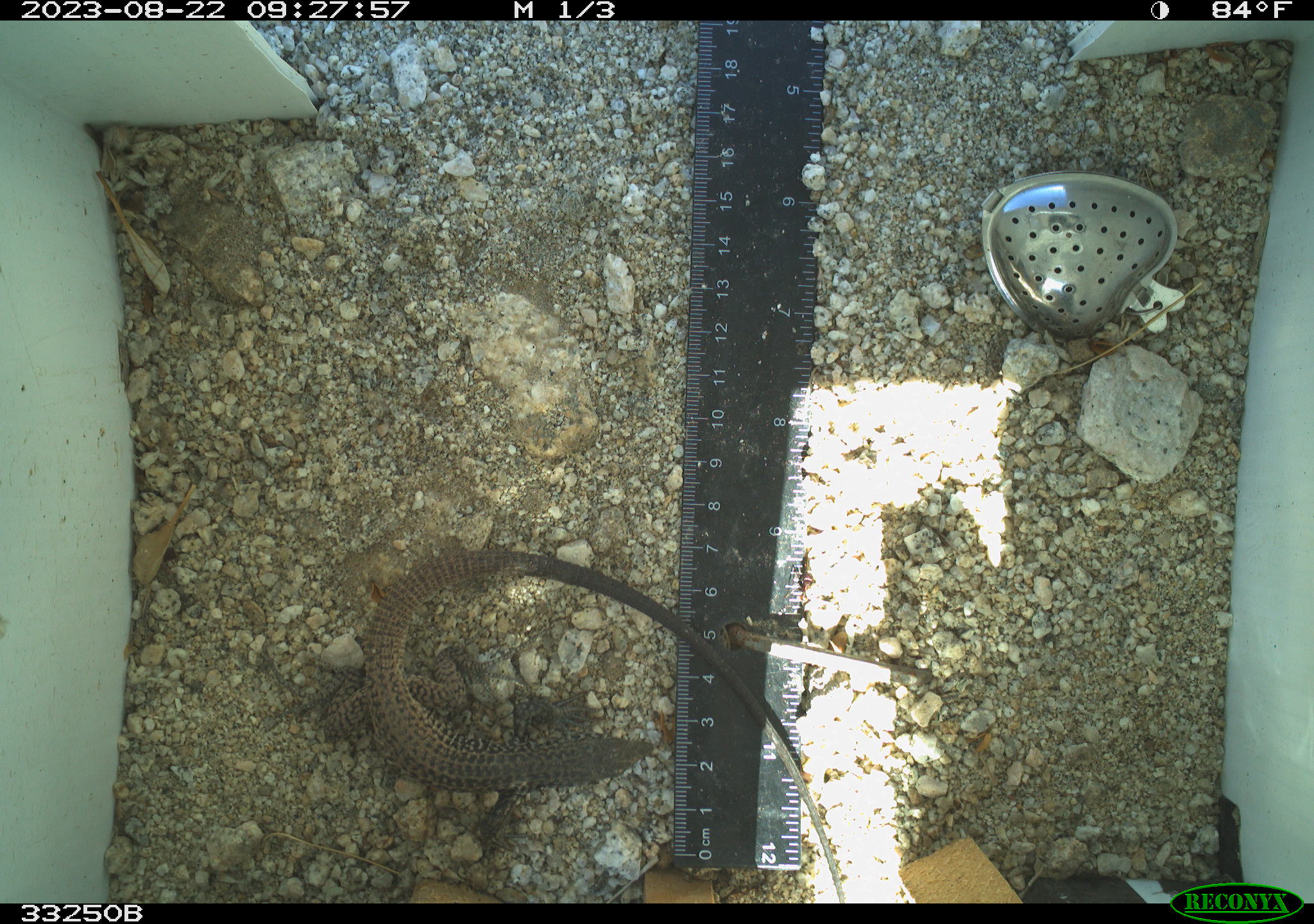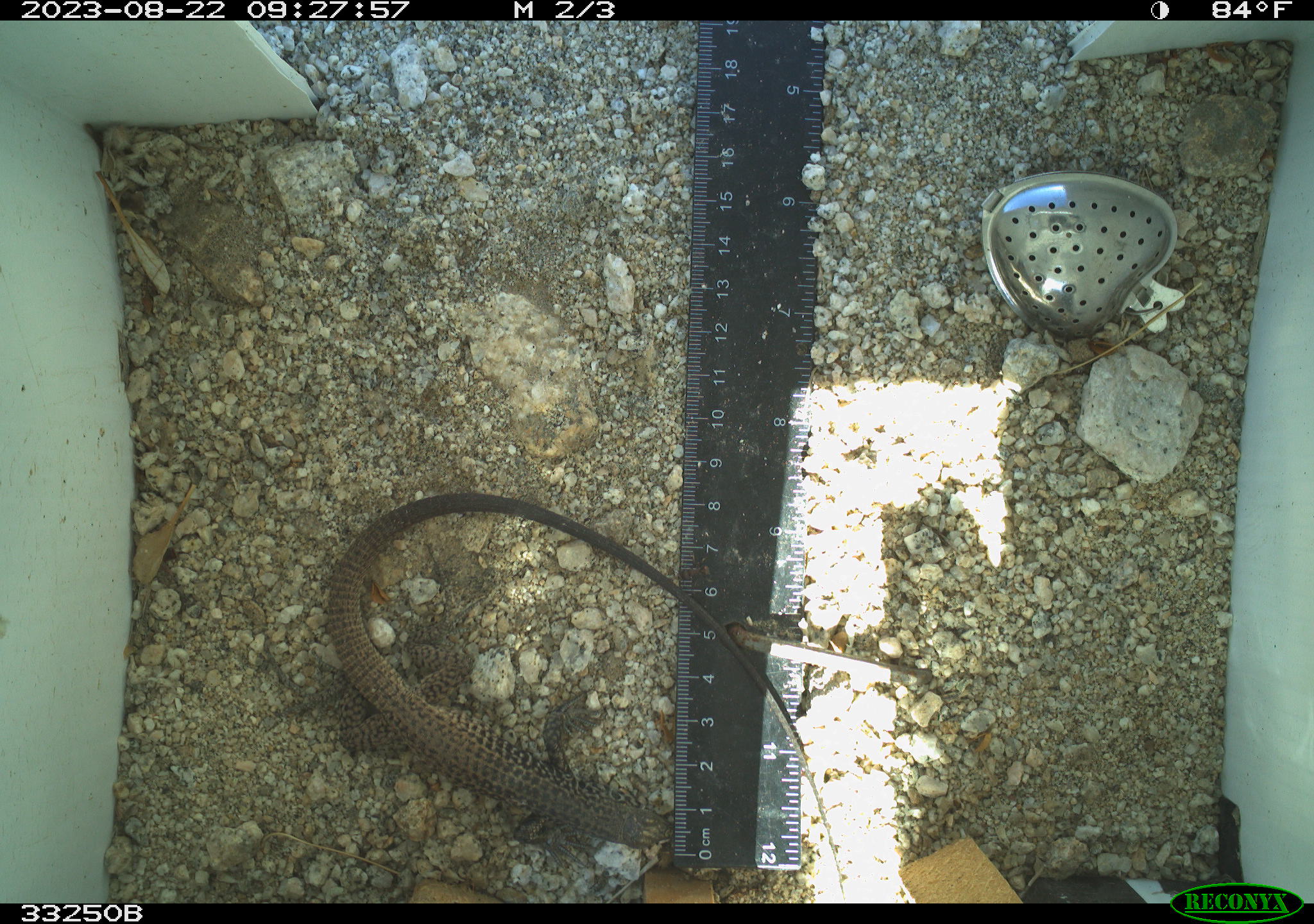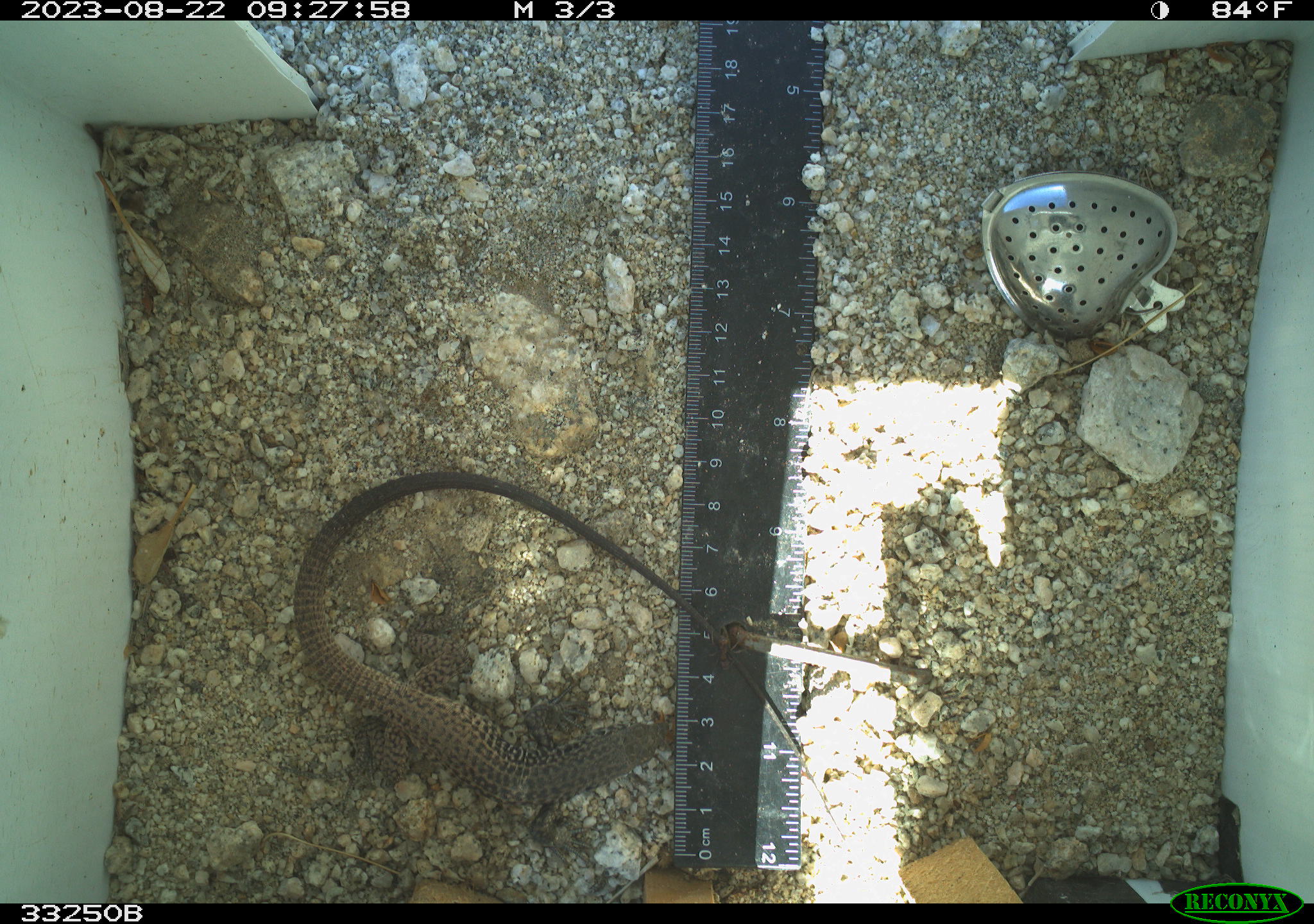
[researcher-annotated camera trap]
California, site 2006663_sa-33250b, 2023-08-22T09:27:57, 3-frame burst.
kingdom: Animalia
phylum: Chordata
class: Reptilia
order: Squamata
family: Teiidae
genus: Aspidoscelis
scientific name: Aspidoscelis tigris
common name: western whiptail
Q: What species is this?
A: Western whiptail (Aspidoscelis tigris).